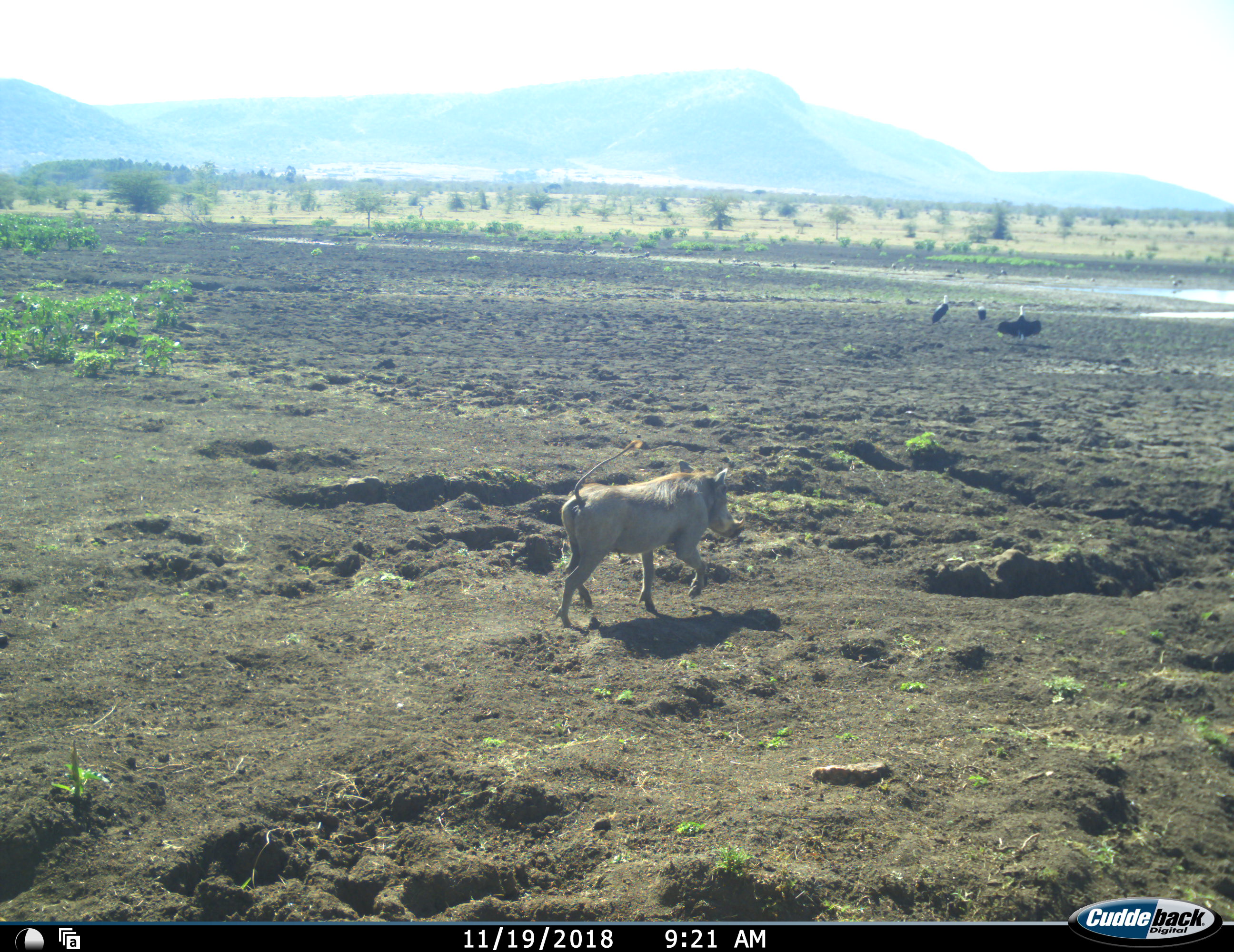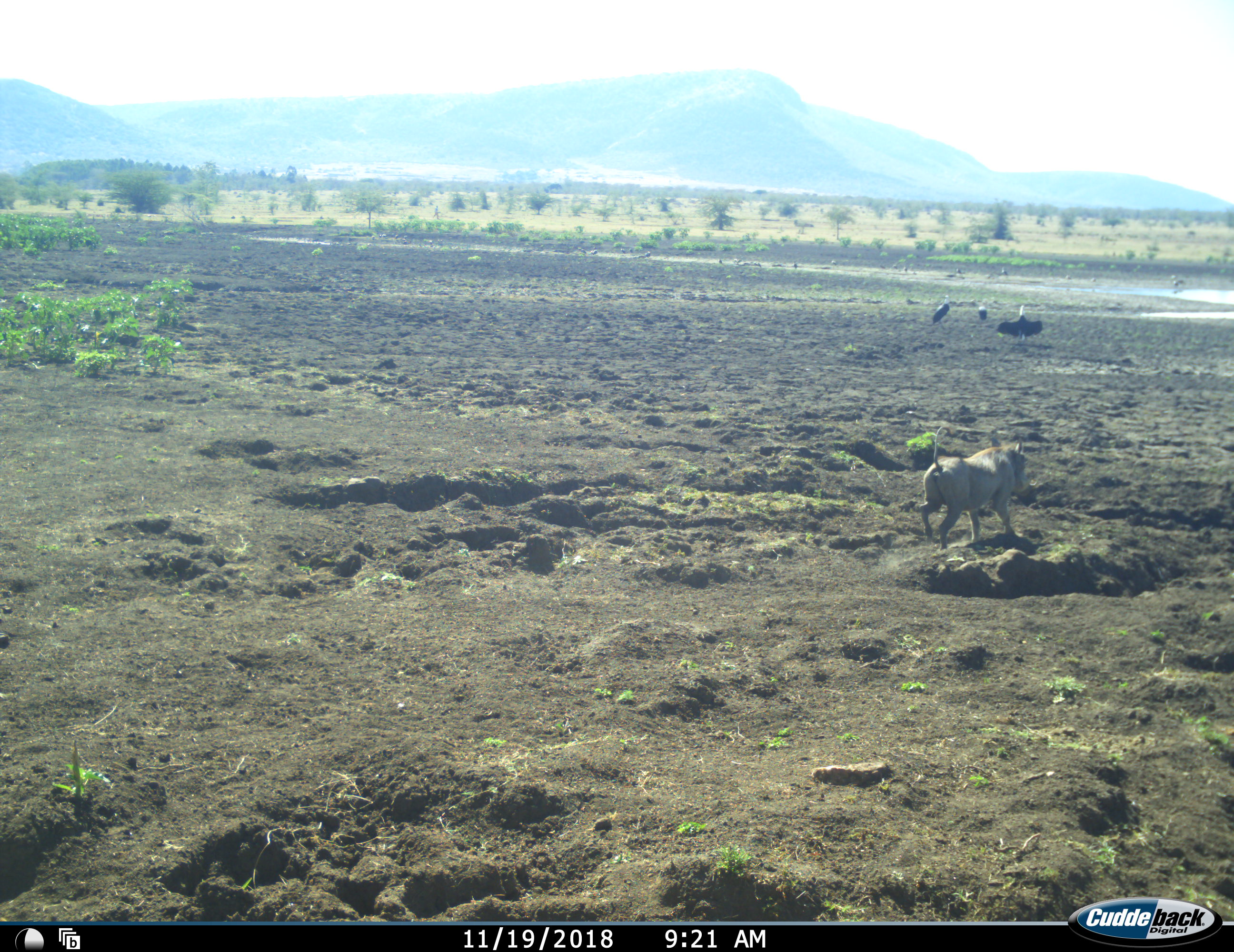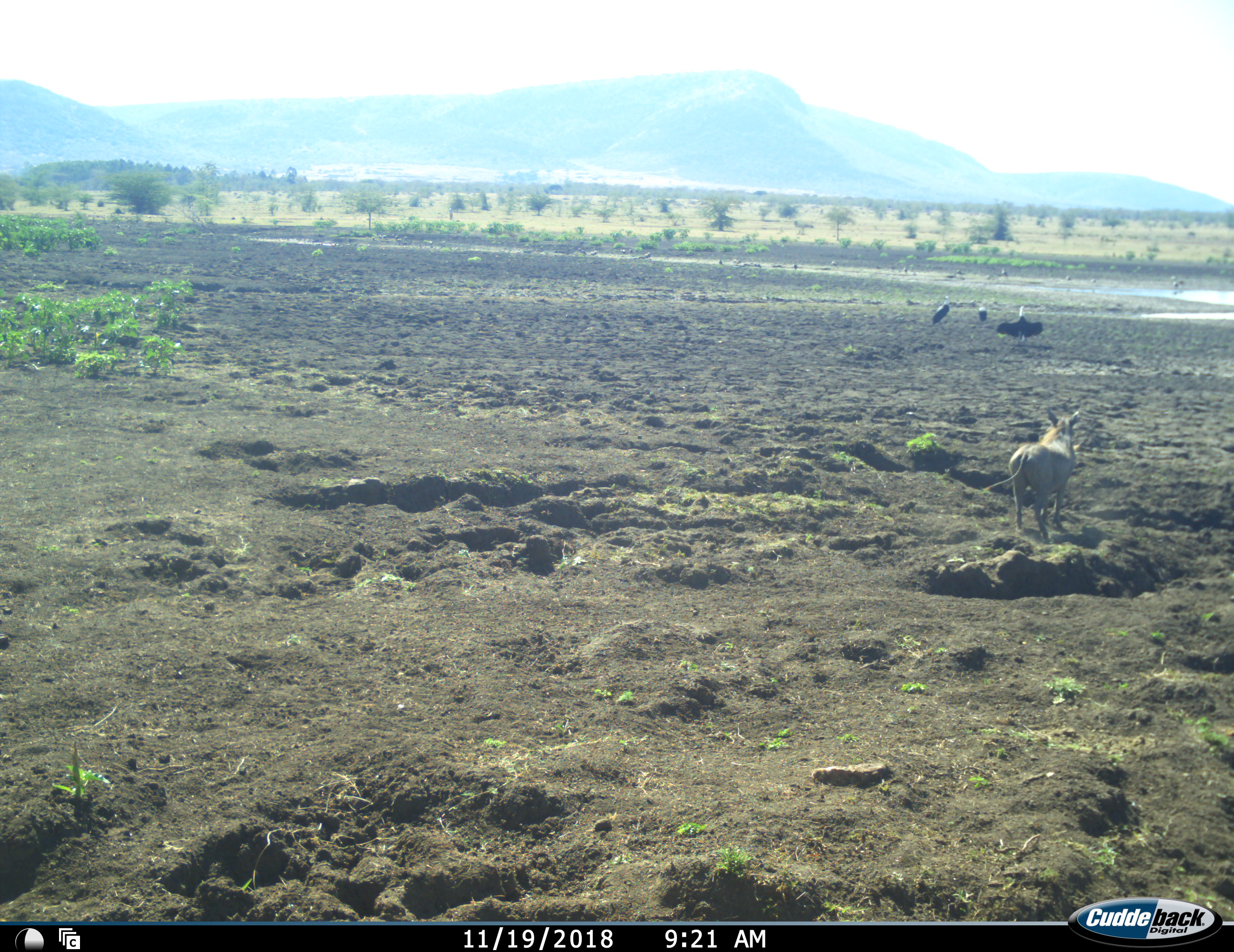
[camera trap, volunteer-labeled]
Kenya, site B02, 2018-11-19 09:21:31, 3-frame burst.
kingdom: Animalia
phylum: Chordata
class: Aves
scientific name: Aves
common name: bird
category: birdother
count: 4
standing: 83%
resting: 0%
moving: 17%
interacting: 17%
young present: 0%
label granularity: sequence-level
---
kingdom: Animalia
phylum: Chordata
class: Mammalia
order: Artiodactyla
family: Suidae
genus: Phacochoerus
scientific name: Phacochoerus africanus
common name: warthog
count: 1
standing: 0%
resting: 0%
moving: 100%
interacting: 0%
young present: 0%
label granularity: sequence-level